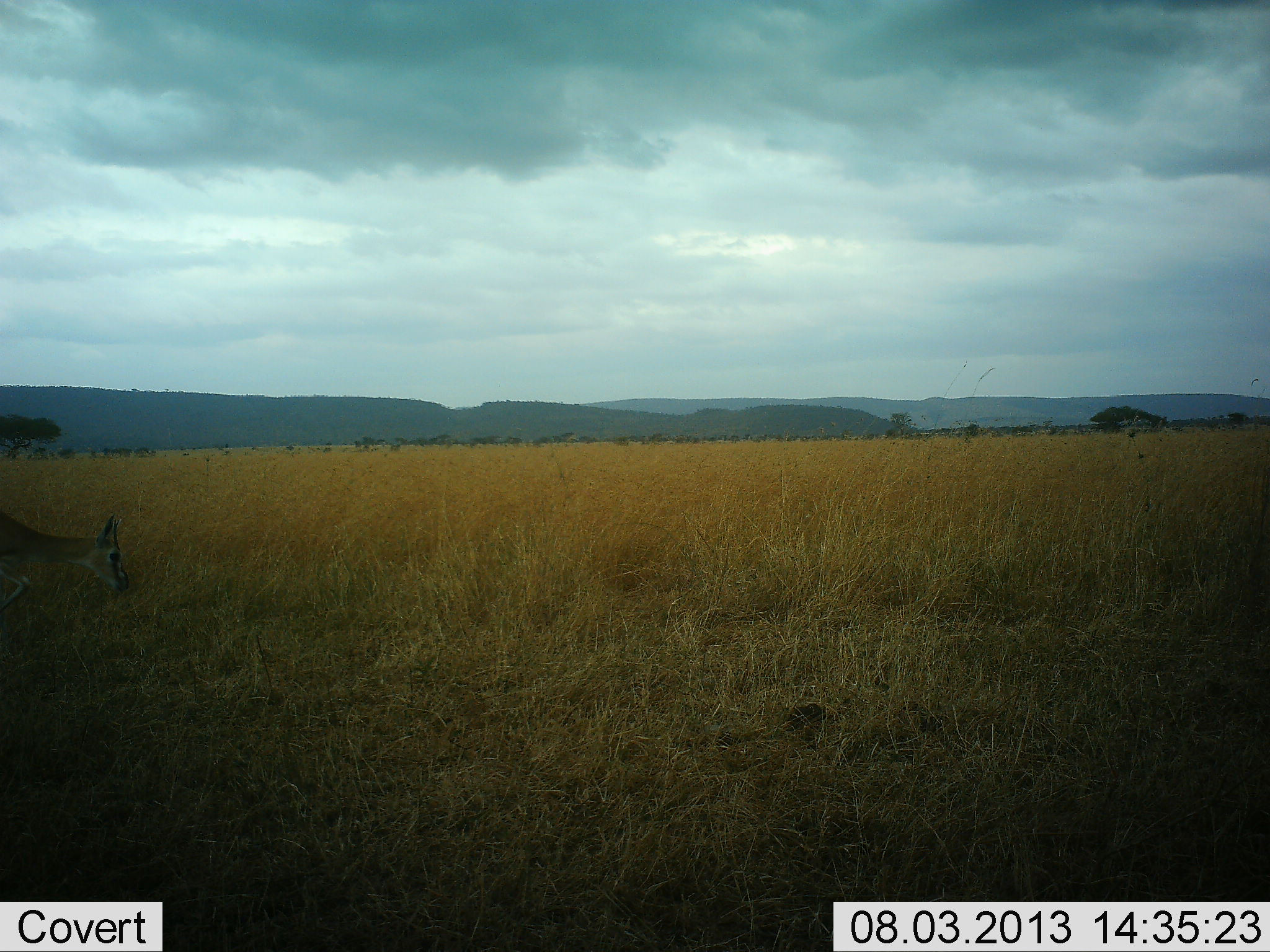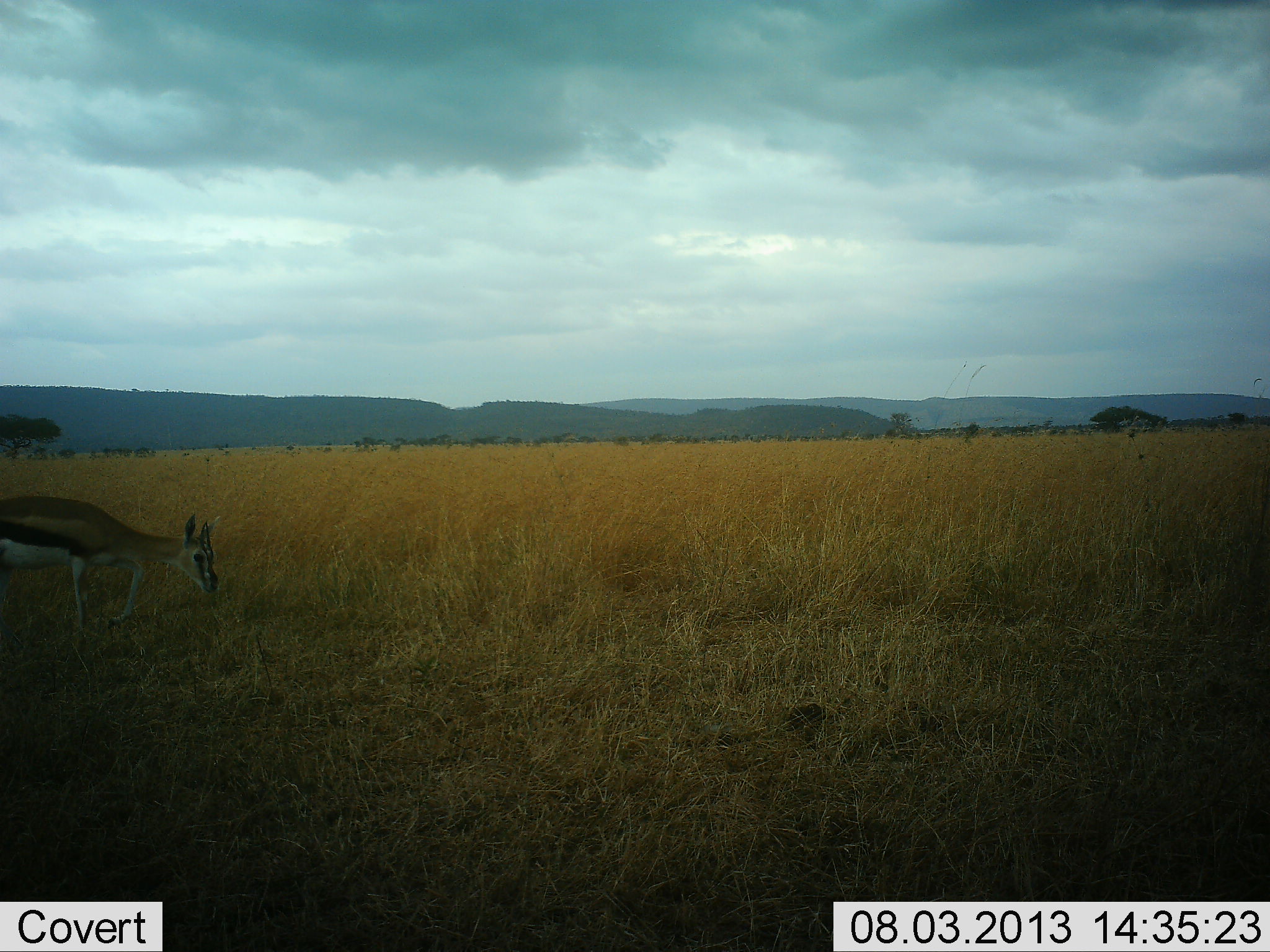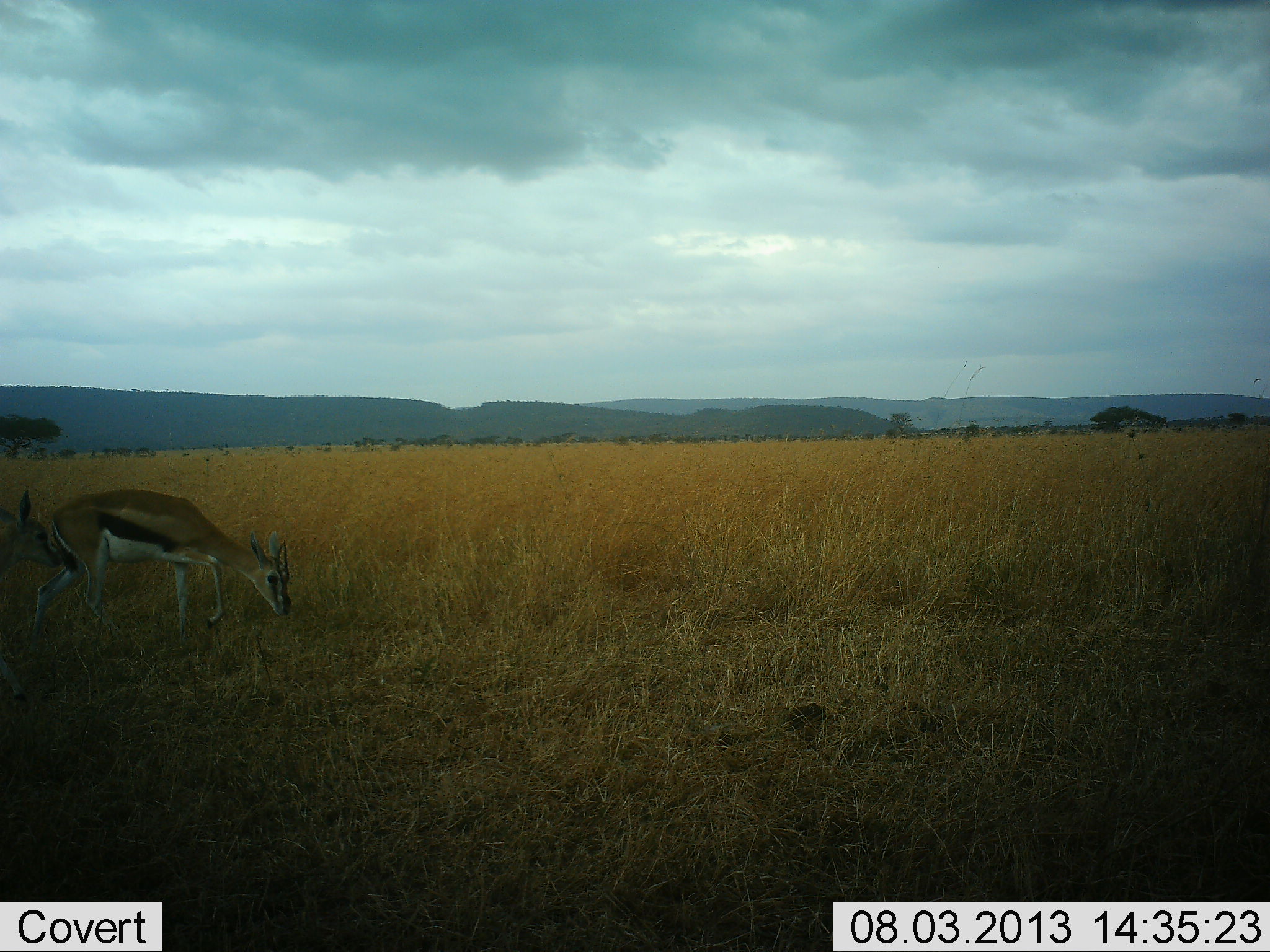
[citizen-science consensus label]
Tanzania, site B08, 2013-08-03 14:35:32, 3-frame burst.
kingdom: Animalia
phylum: Chordata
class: Mammalia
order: Artiodactyla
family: Bovidae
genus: Eudorcas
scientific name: Eudorcas thomsonii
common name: thomson's gazelle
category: gazellethomsons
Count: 1.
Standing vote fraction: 10%.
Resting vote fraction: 0%.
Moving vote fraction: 70%.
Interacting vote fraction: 0%.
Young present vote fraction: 0%.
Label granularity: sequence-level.